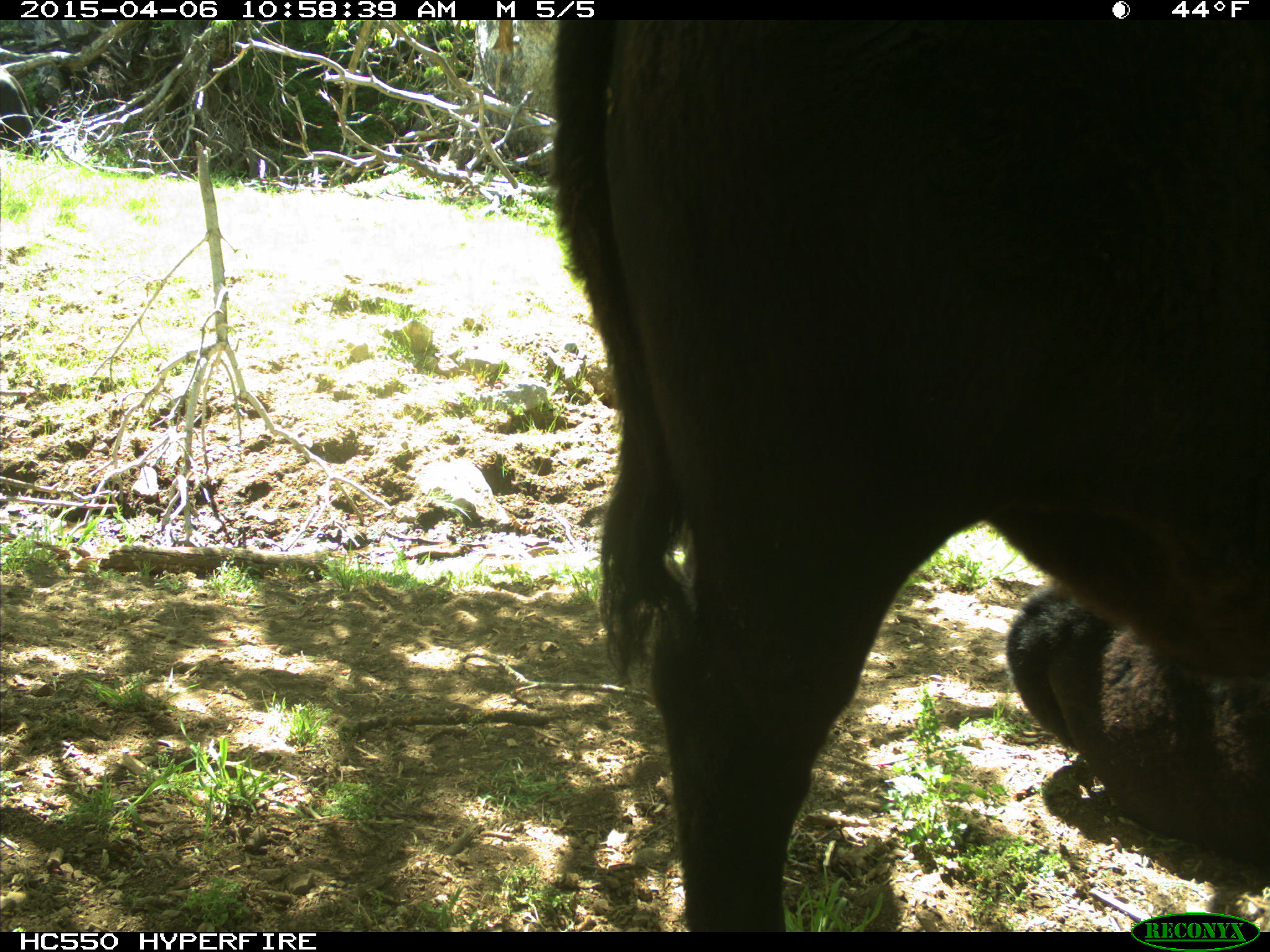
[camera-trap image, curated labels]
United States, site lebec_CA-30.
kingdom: Animalia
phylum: Chordata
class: Mammalia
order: Artiodactyla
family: Bovidae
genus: Bos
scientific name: Bos taurus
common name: domestic cow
Bos taurus (domestic cow).